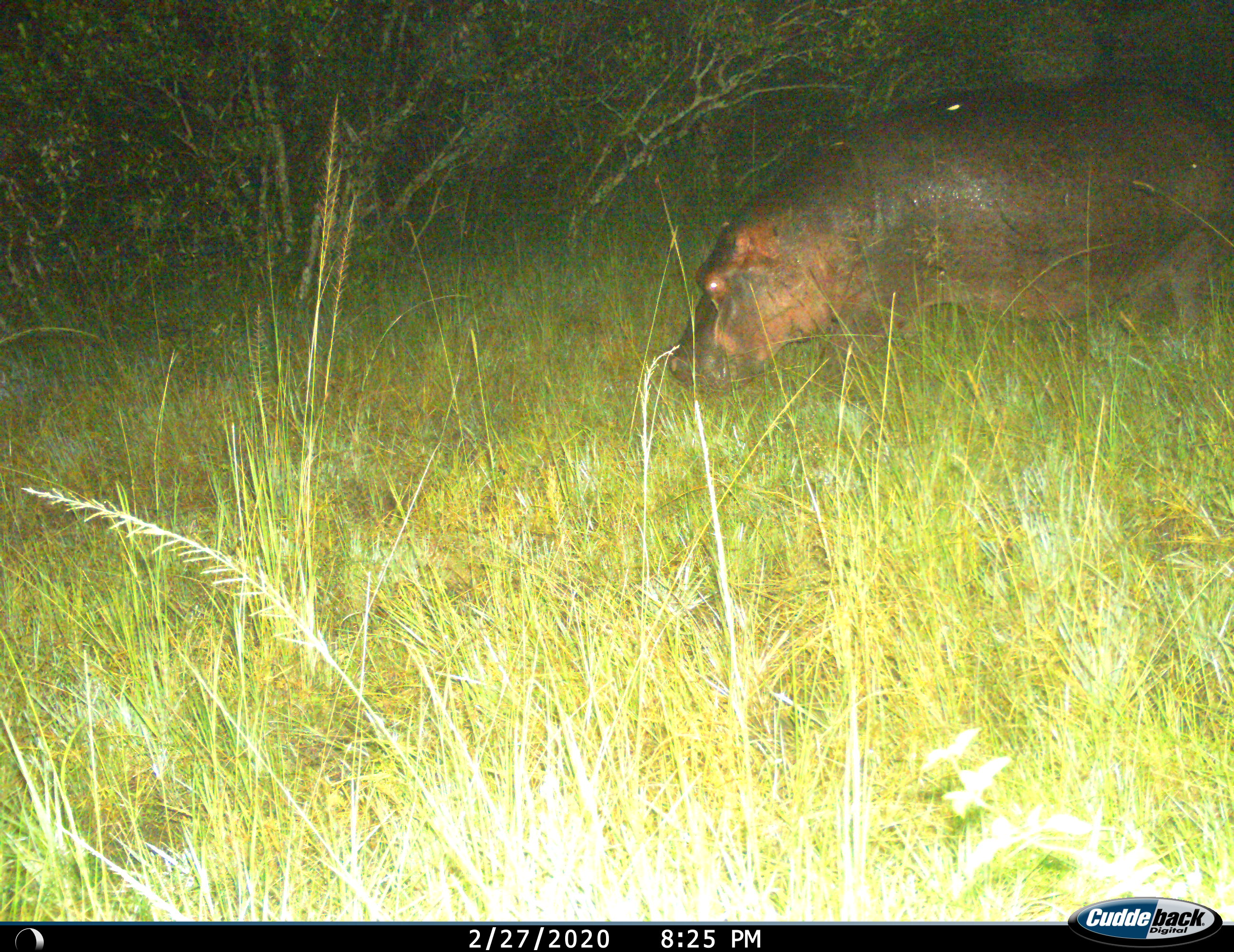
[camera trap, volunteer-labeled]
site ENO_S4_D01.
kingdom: Animalia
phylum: Chordata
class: Mammalia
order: Artiodactyla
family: Hippopotamidae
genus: Hippopotamus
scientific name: Hippopotamus amphibius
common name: hippopotamus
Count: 1.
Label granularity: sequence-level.